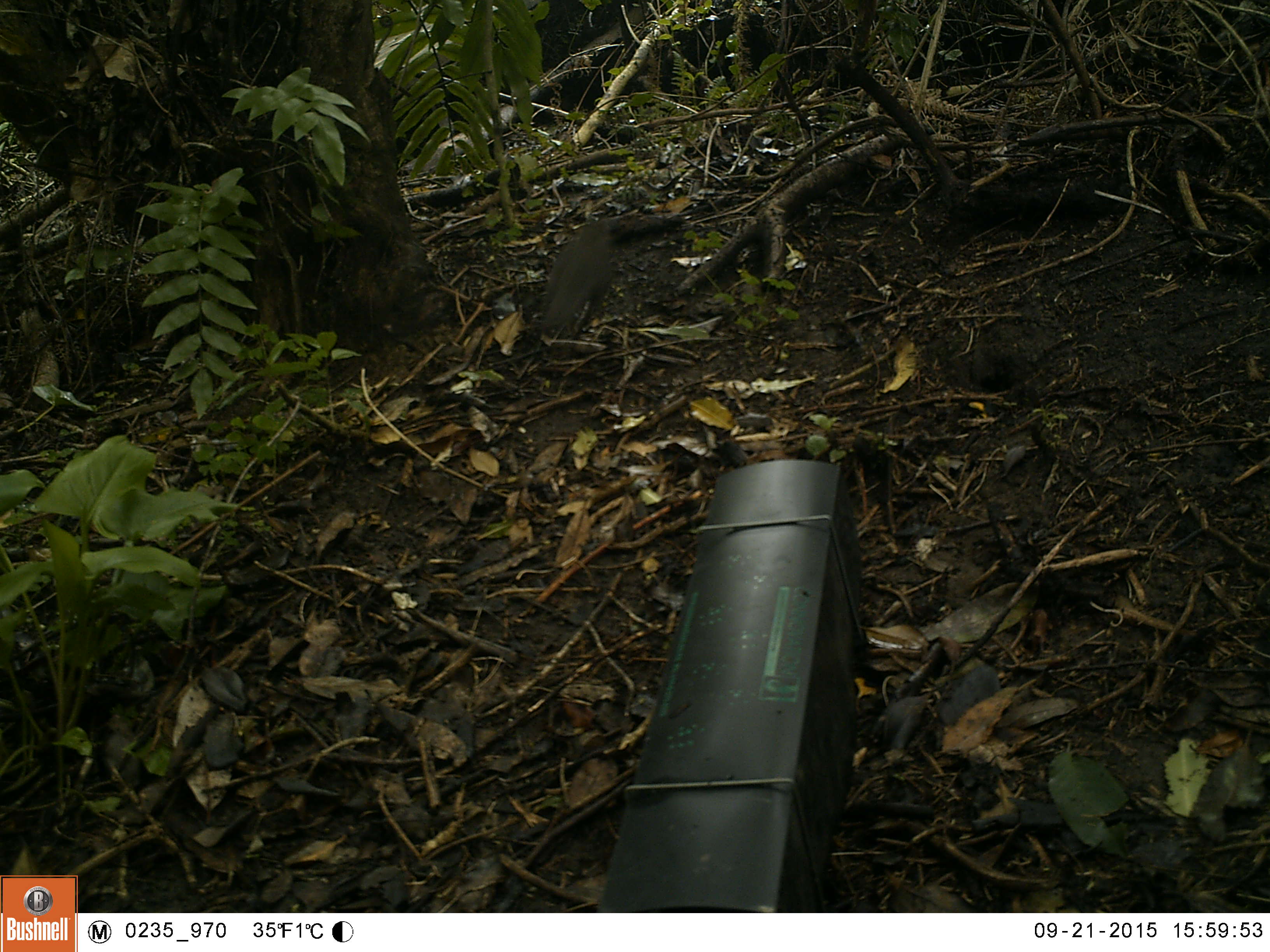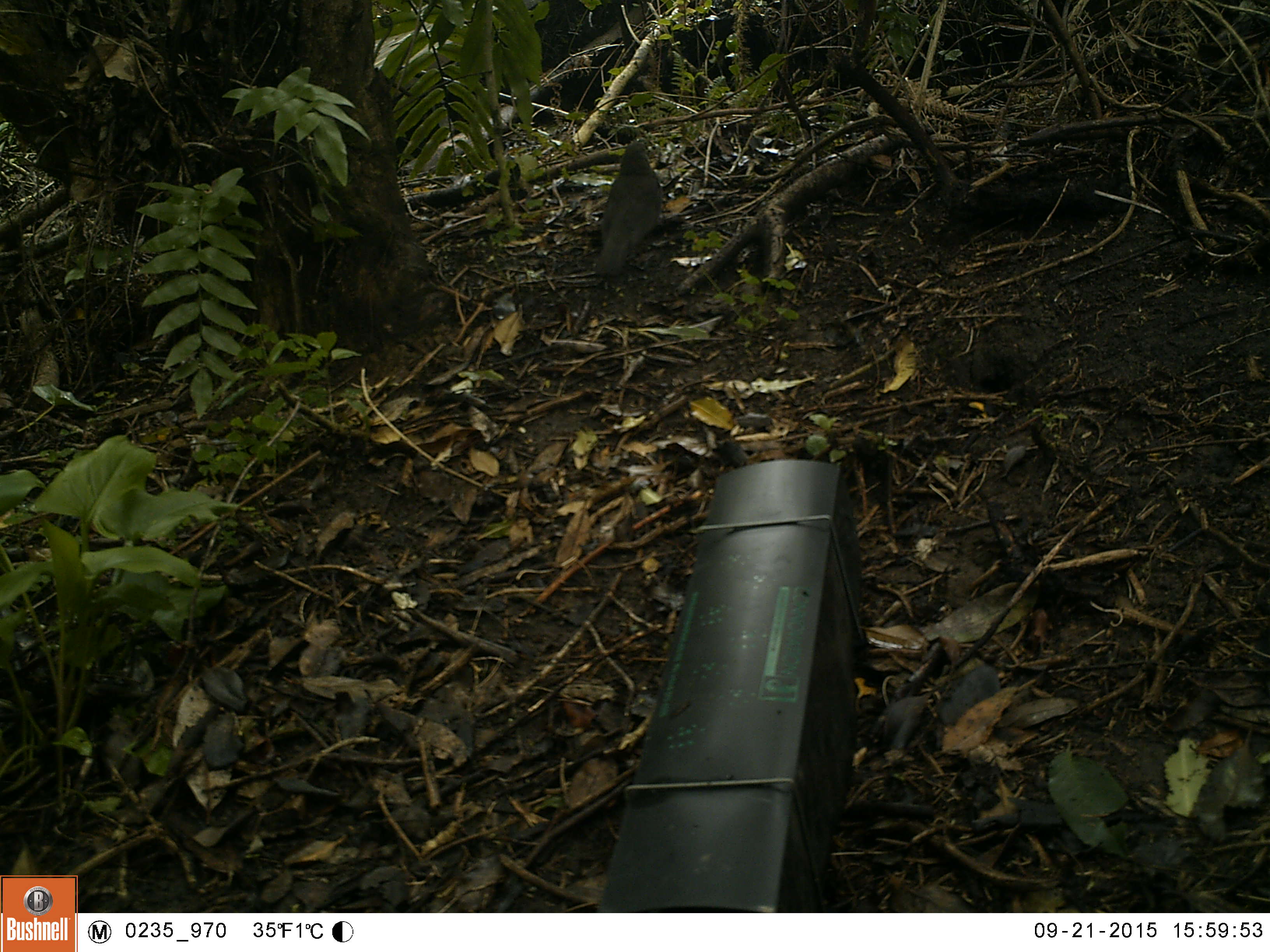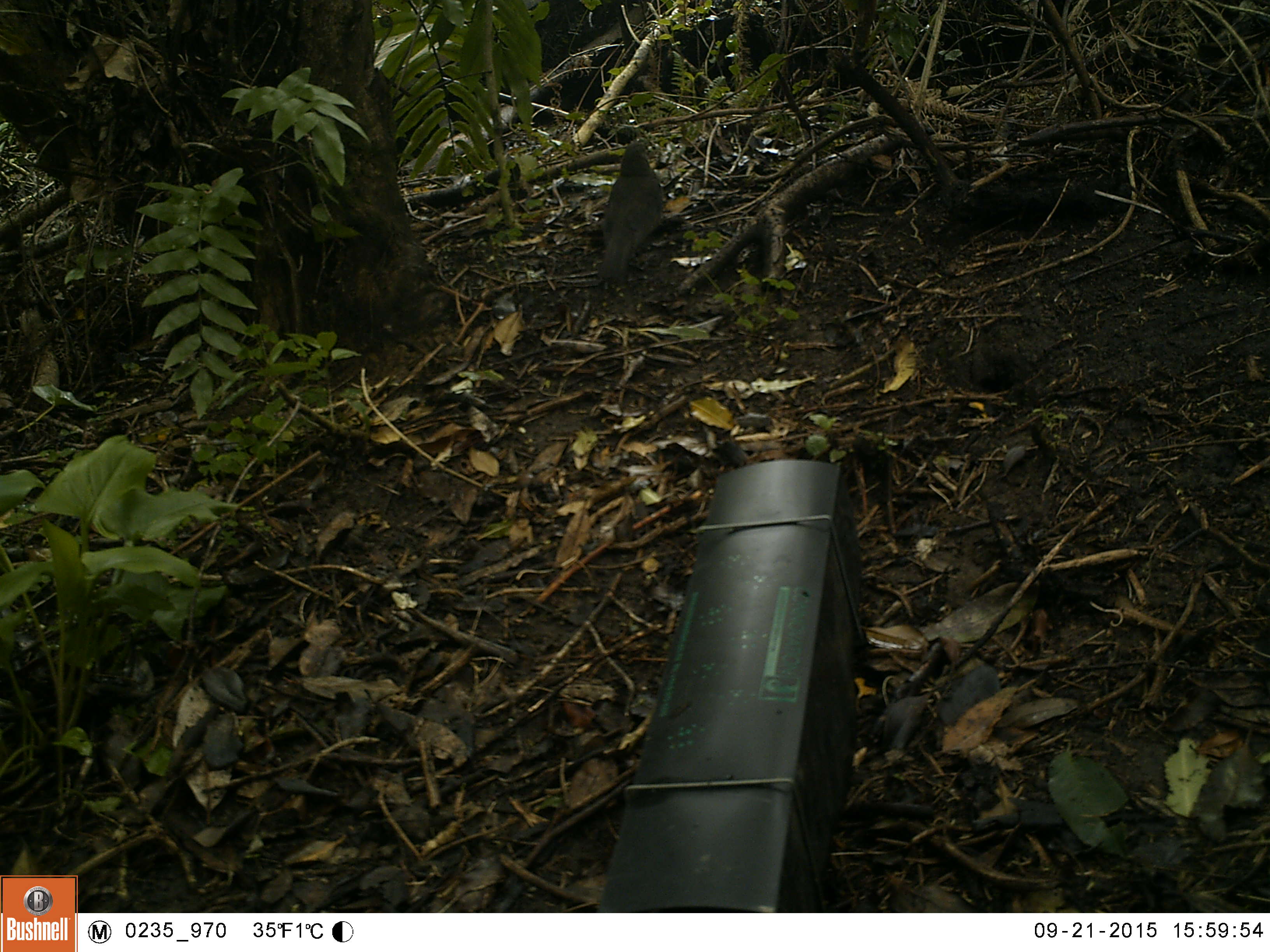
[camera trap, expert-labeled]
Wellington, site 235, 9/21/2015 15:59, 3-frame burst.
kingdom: Animalia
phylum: Chordata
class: Aves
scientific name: Aves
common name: bird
Bird (Aves).